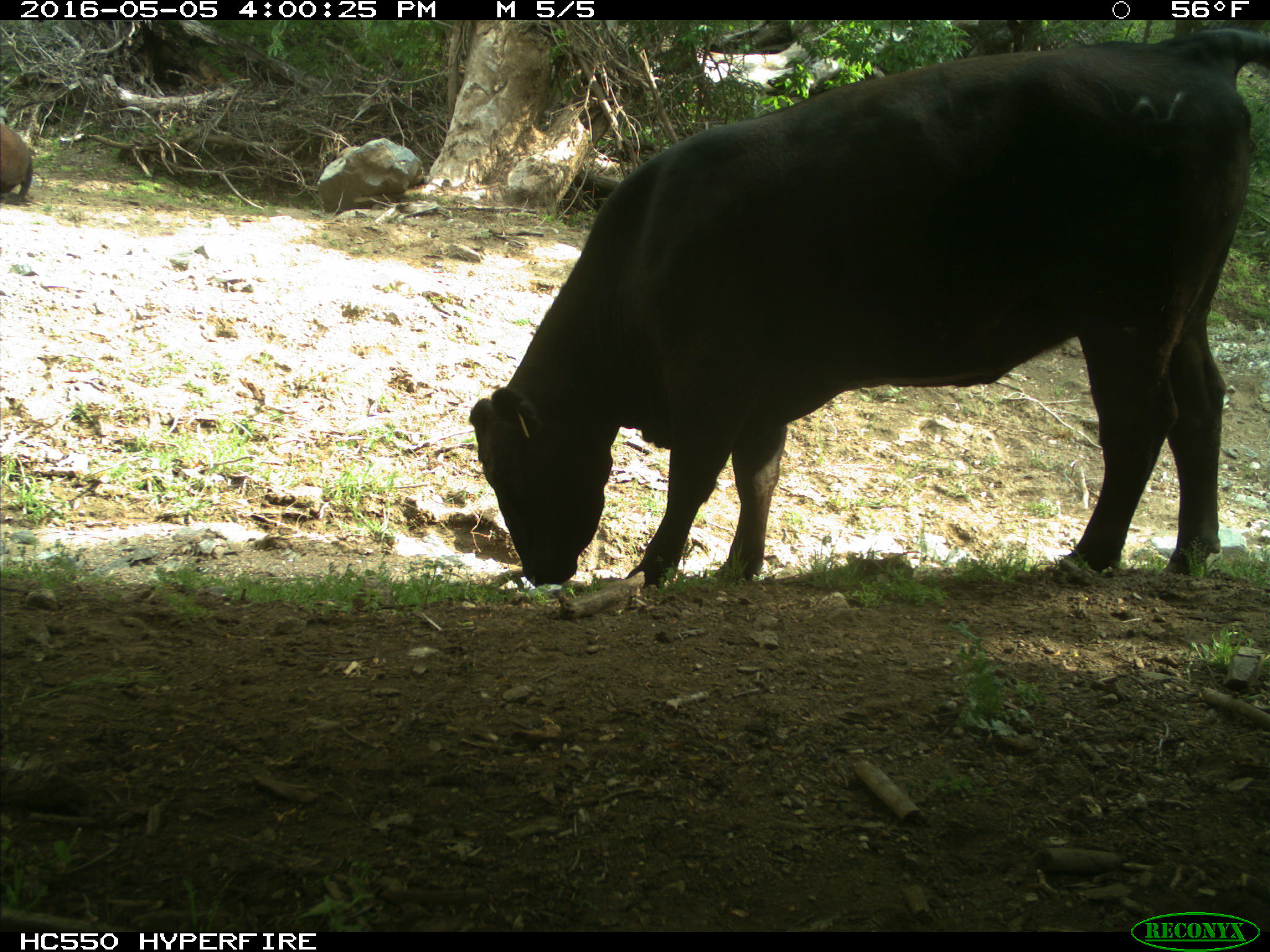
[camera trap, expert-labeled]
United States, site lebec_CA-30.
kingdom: Animalia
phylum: Chordata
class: Mammalia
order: Artiodactyla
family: Bovidae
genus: Bos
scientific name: Bos taurus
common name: domestic cow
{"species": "Bos taurus (domestic cow)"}